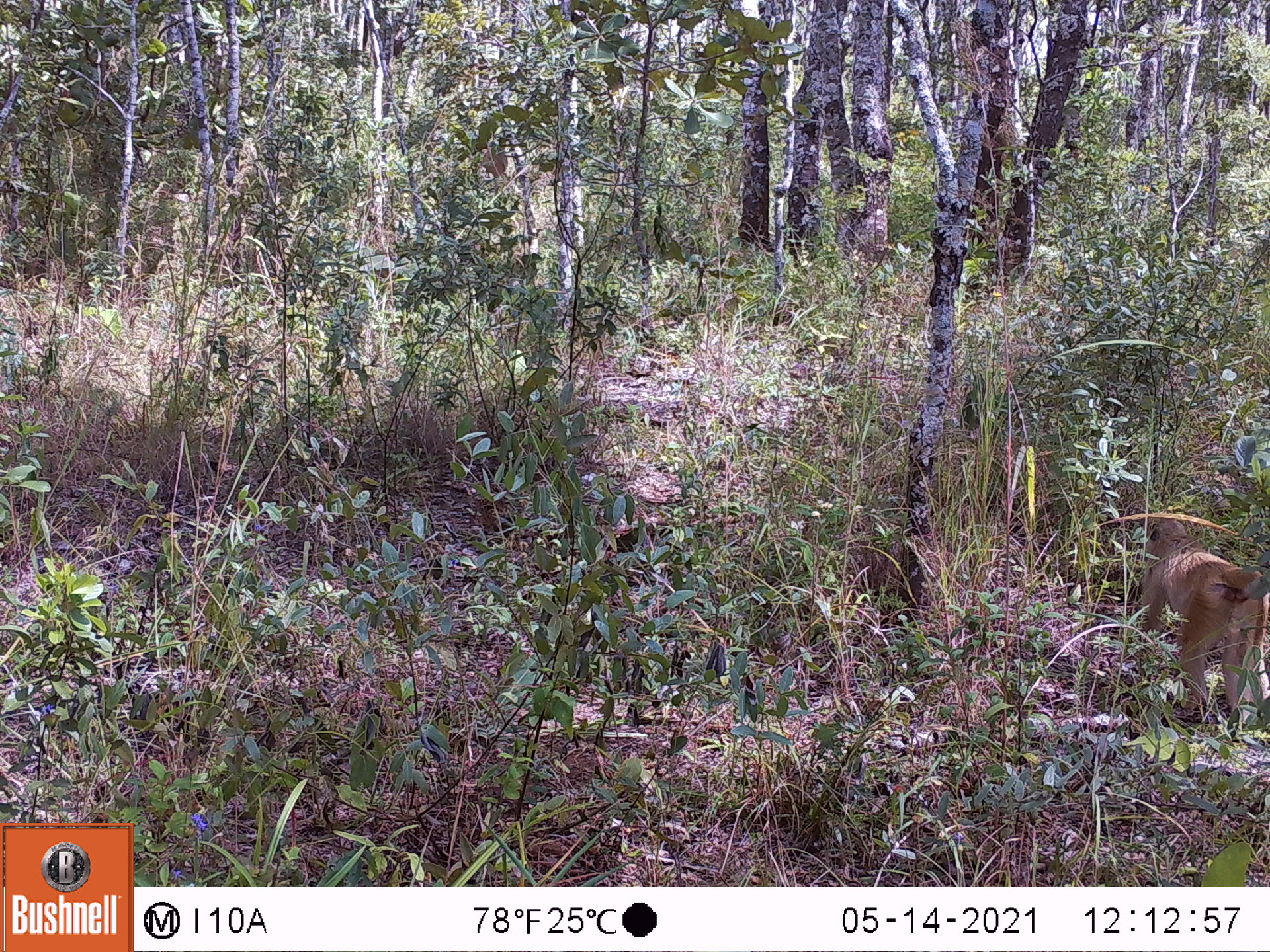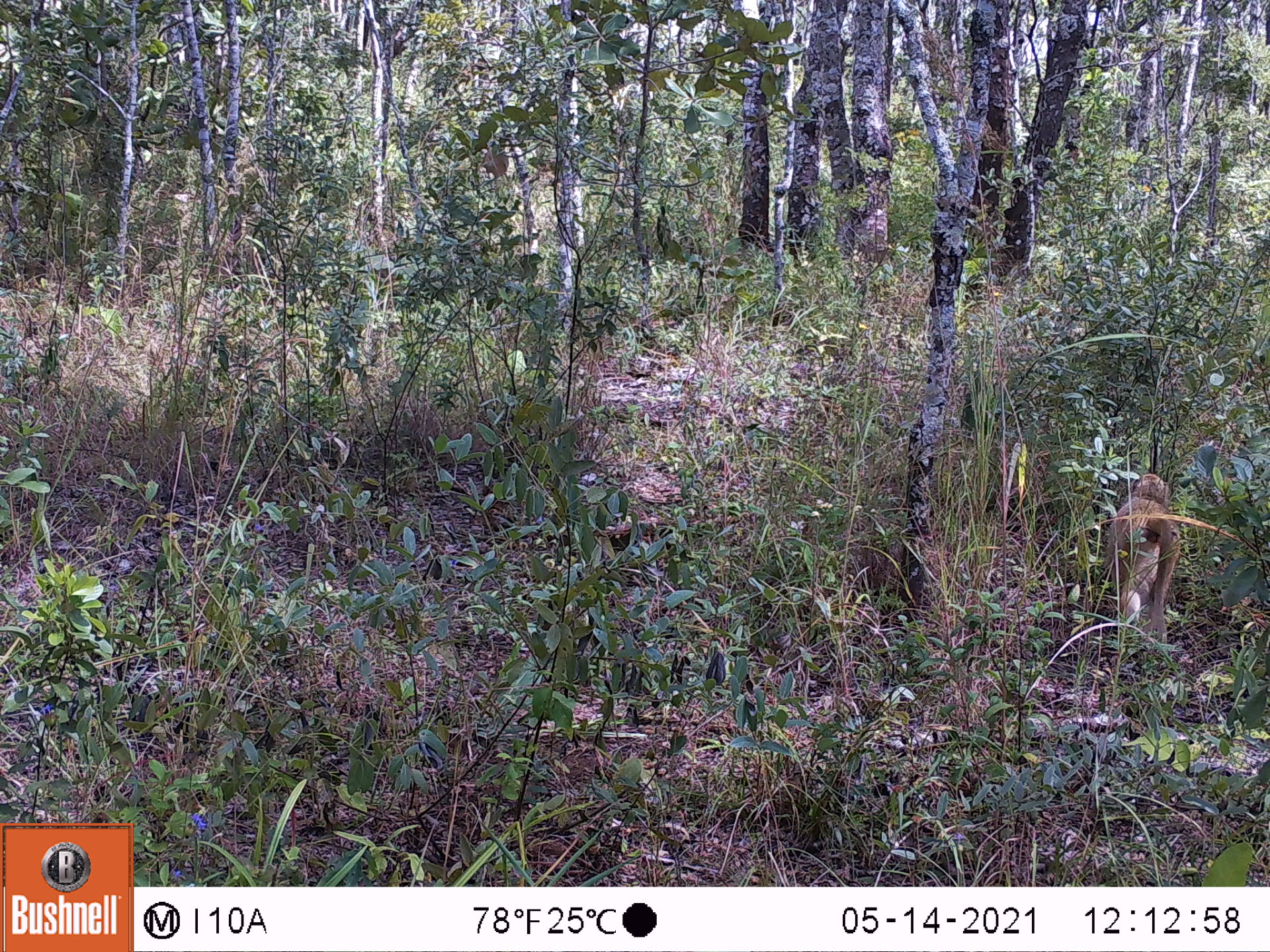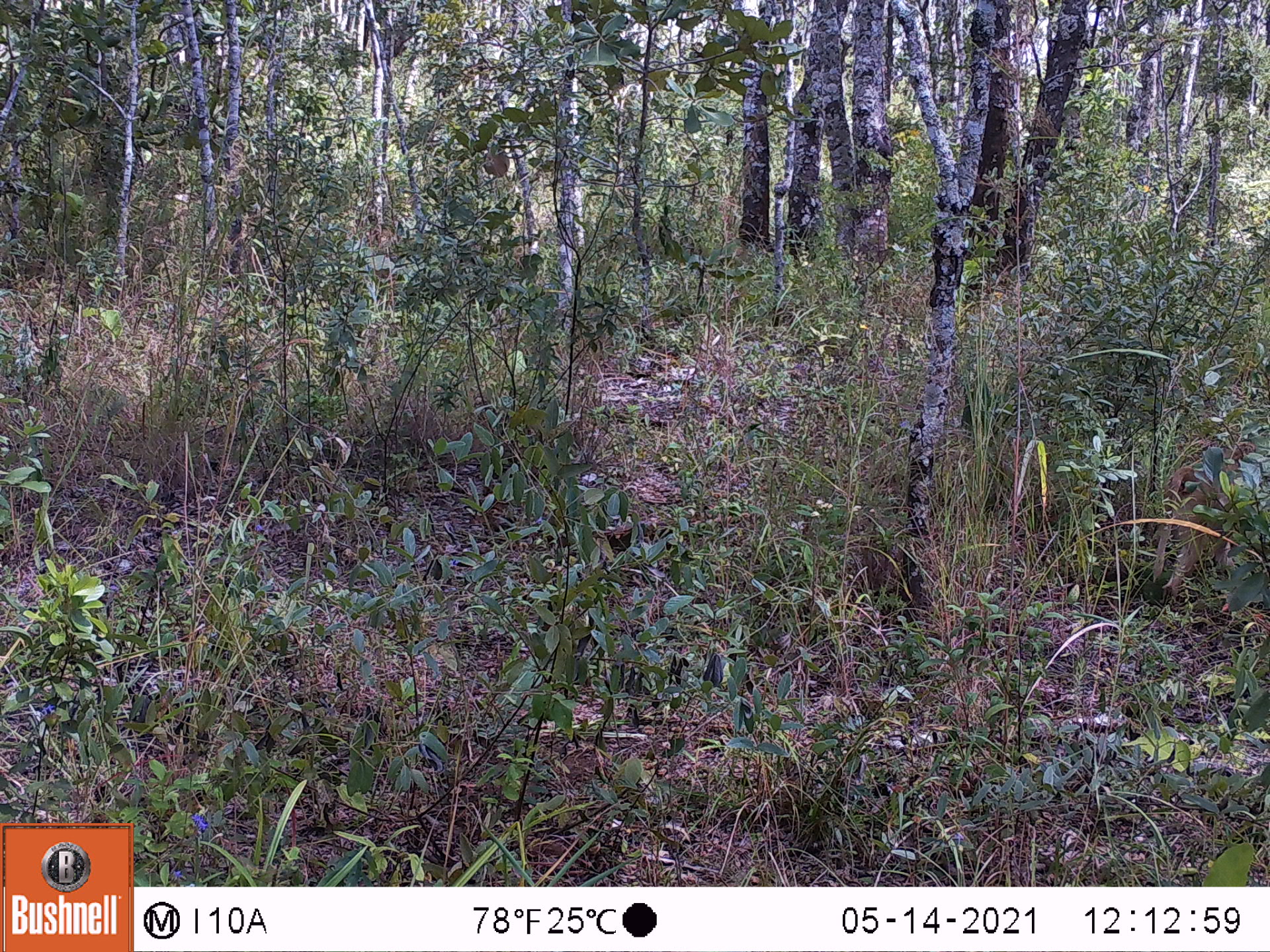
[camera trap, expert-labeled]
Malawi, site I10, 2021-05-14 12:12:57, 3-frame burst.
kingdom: Animalia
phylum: Chordata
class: Mammalia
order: Primates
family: Cercopithecidae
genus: Papio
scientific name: Papio cynocephalus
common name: yellow baboon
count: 1